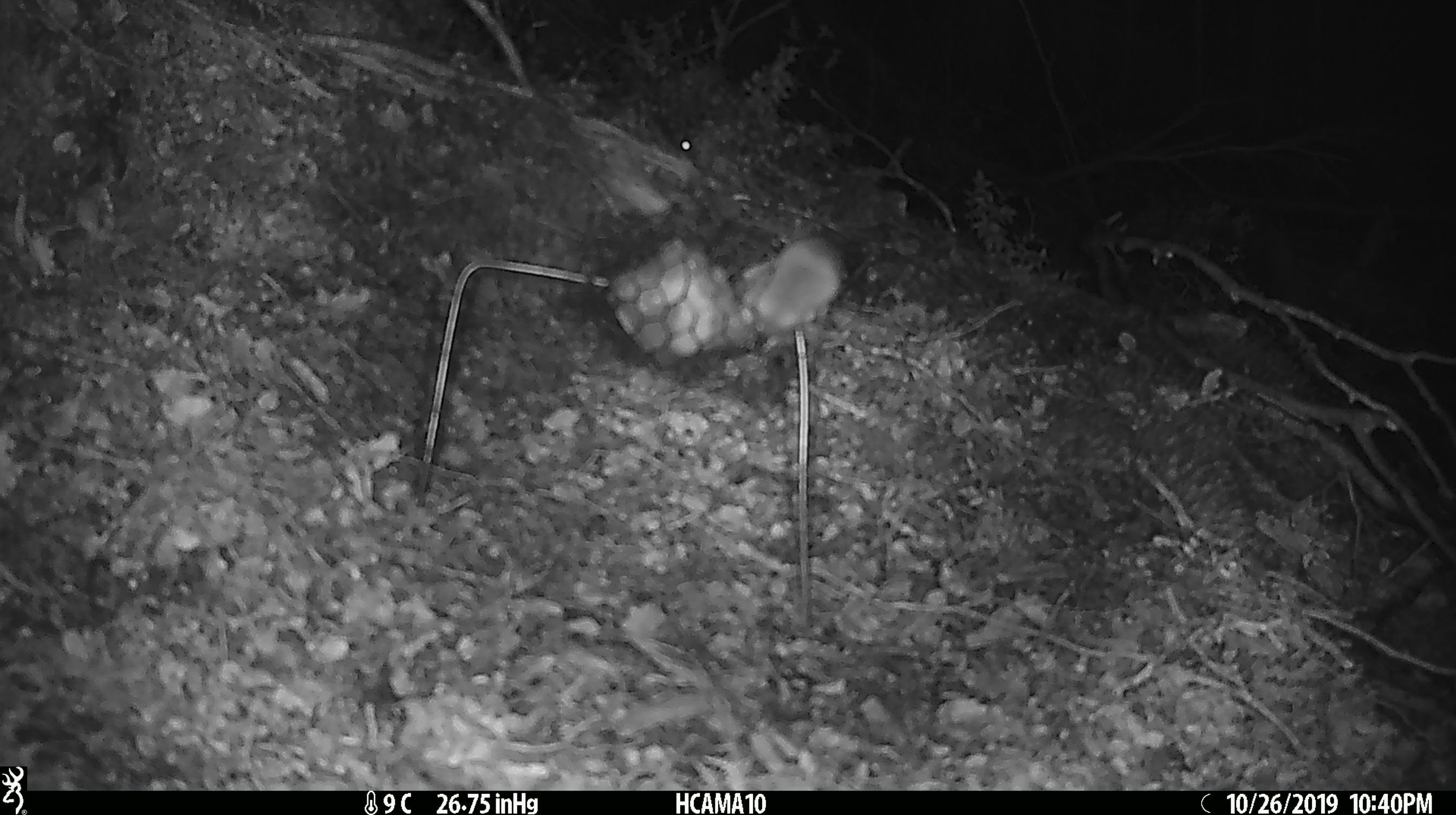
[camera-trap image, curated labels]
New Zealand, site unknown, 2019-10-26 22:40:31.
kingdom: Animalia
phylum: Chordata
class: Mammalia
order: Rodentia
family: Muridae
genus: Mus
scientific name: Mus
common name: mouse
Mouse (Mus).